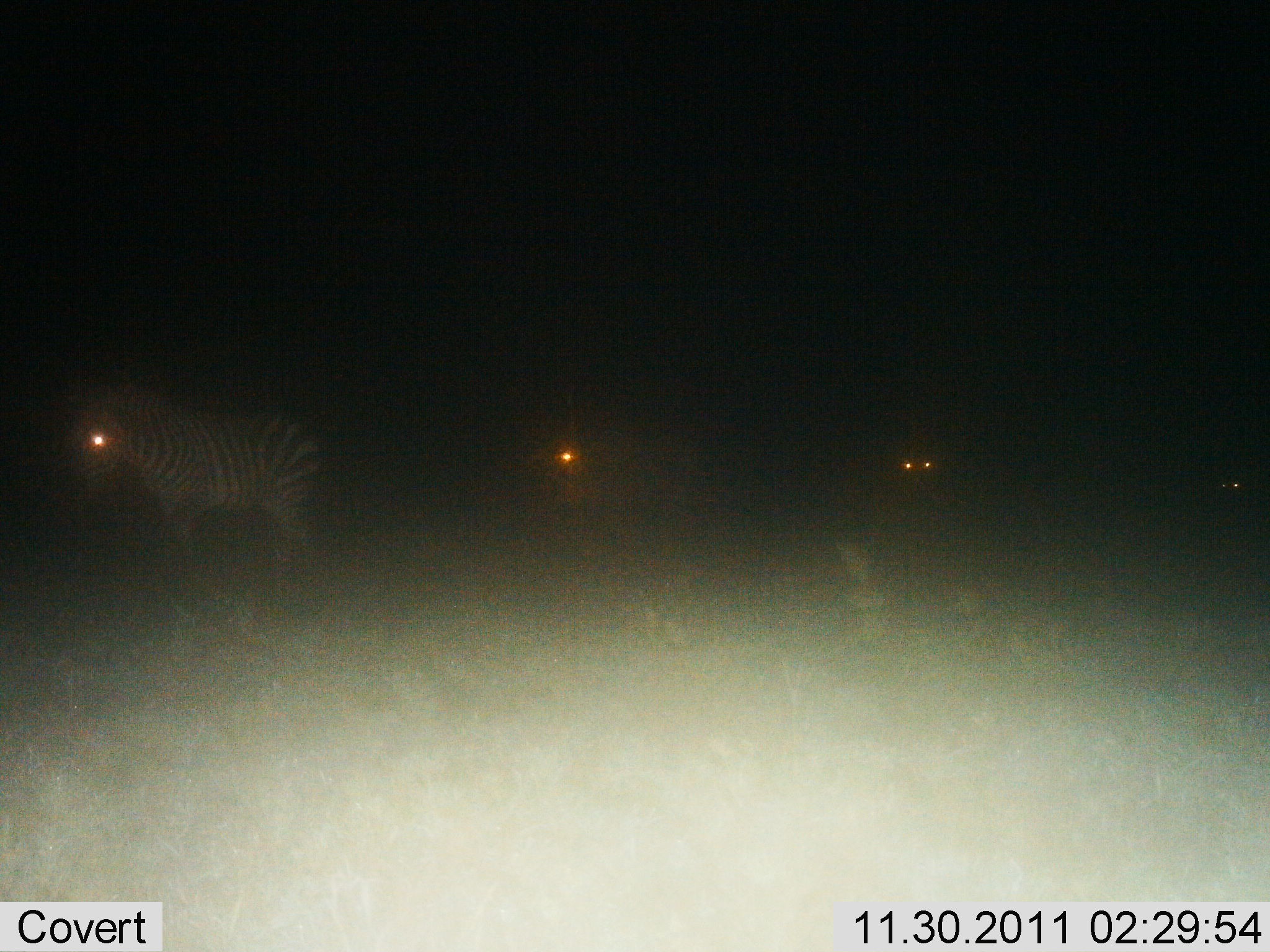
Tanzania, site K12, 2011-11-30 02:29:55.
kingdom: Animalia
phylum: Chordata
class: Mammalia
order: Perissodactyla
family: Equidae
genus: Equus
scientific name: Equus quagga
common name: plains zebra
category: zebra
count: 4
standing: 79%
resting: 0%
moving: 21%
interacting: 0%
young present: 0%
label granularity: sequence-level